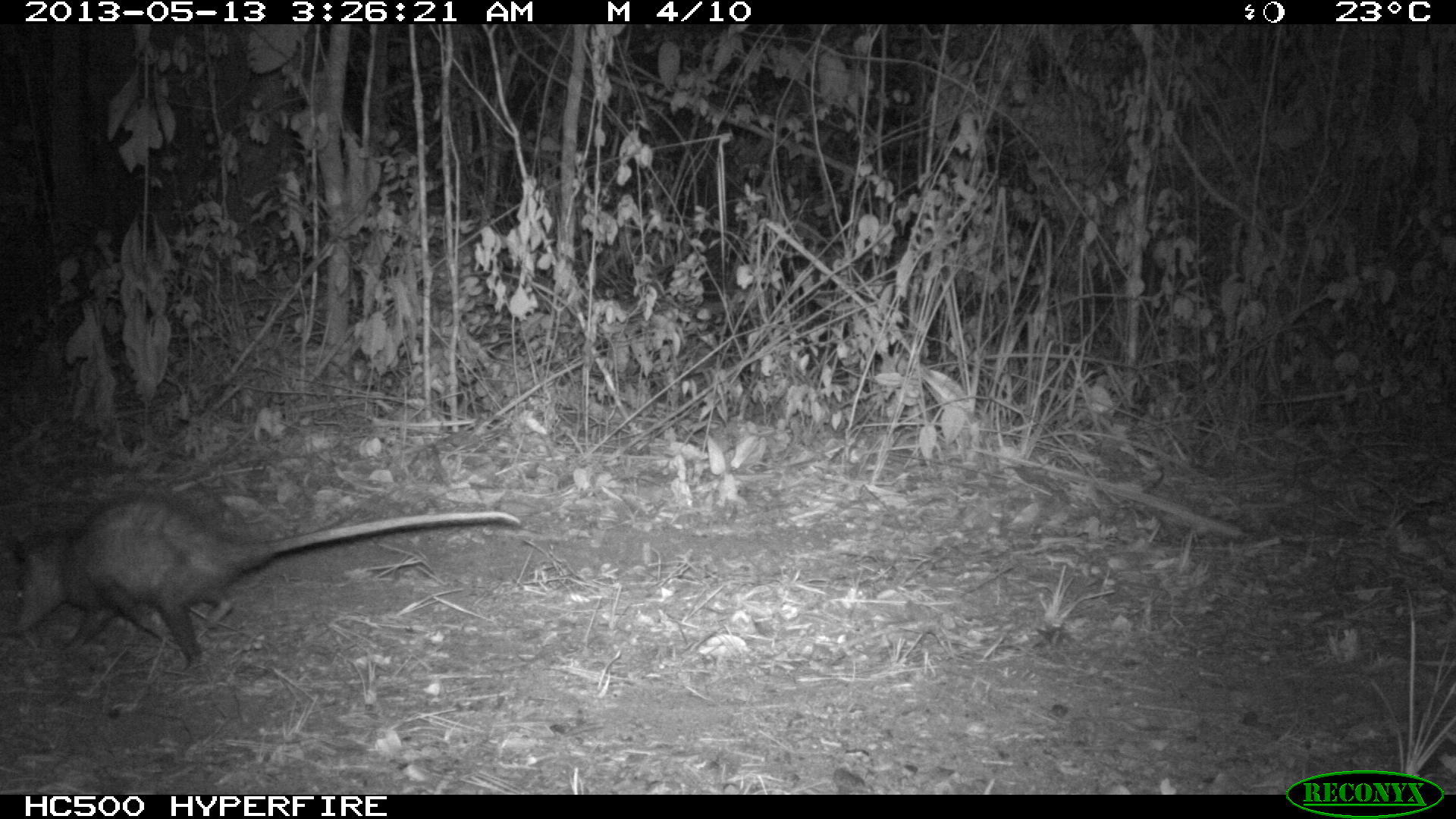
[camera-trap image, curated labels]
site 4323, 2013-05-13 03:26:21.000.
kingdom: Animalia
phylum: Chordata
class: Mammalia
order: Didelphimorphia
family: Didelphidae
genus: Didelphis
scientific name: Didelphis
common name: american opossums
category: didelphis sp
Didelphis sp (american opossums) (Didelphis), count 1.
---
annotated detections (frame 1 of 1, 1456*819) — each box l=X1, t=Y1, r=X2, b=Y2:
didelphis sp: l=5, t=492, r=520, b=674